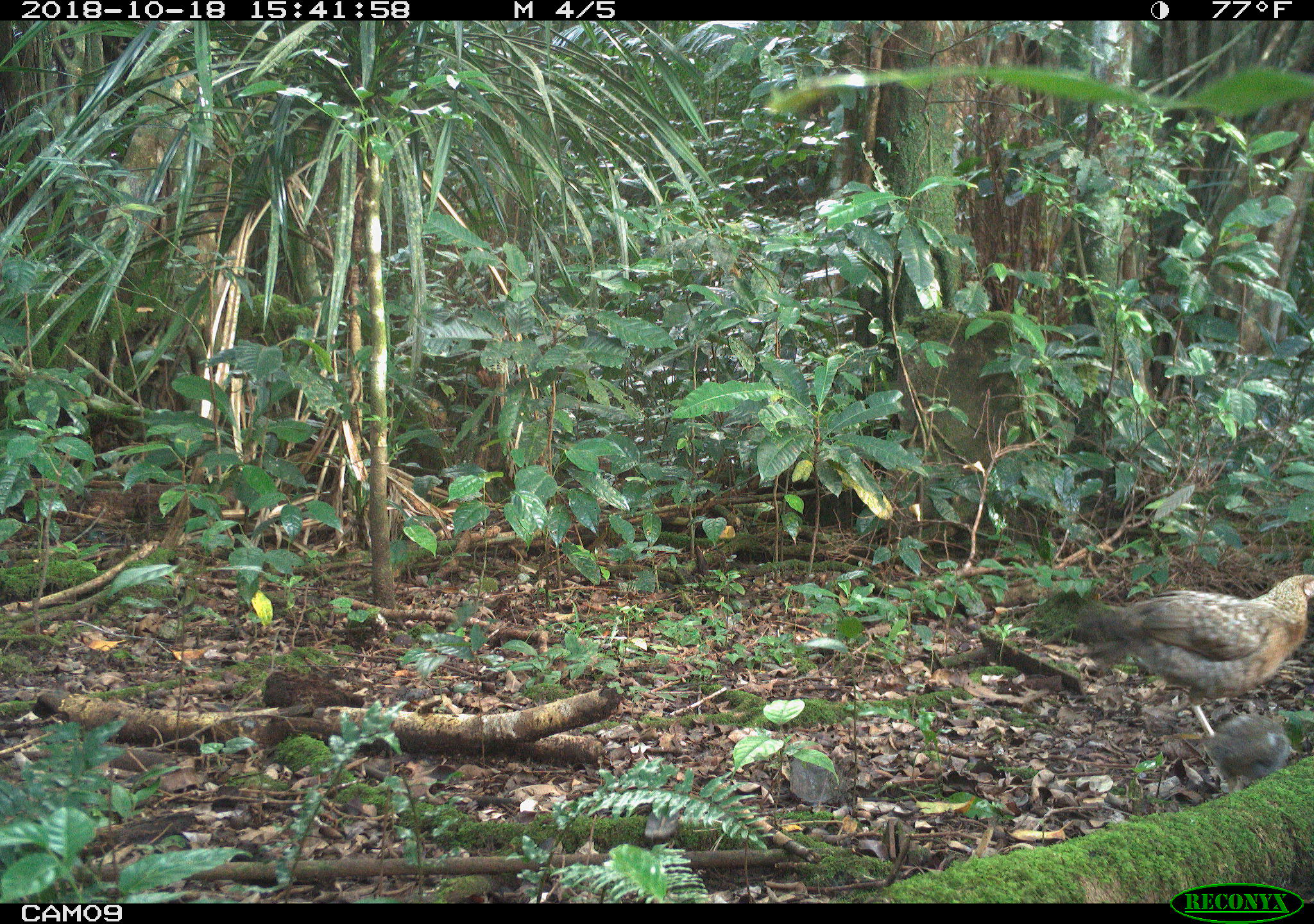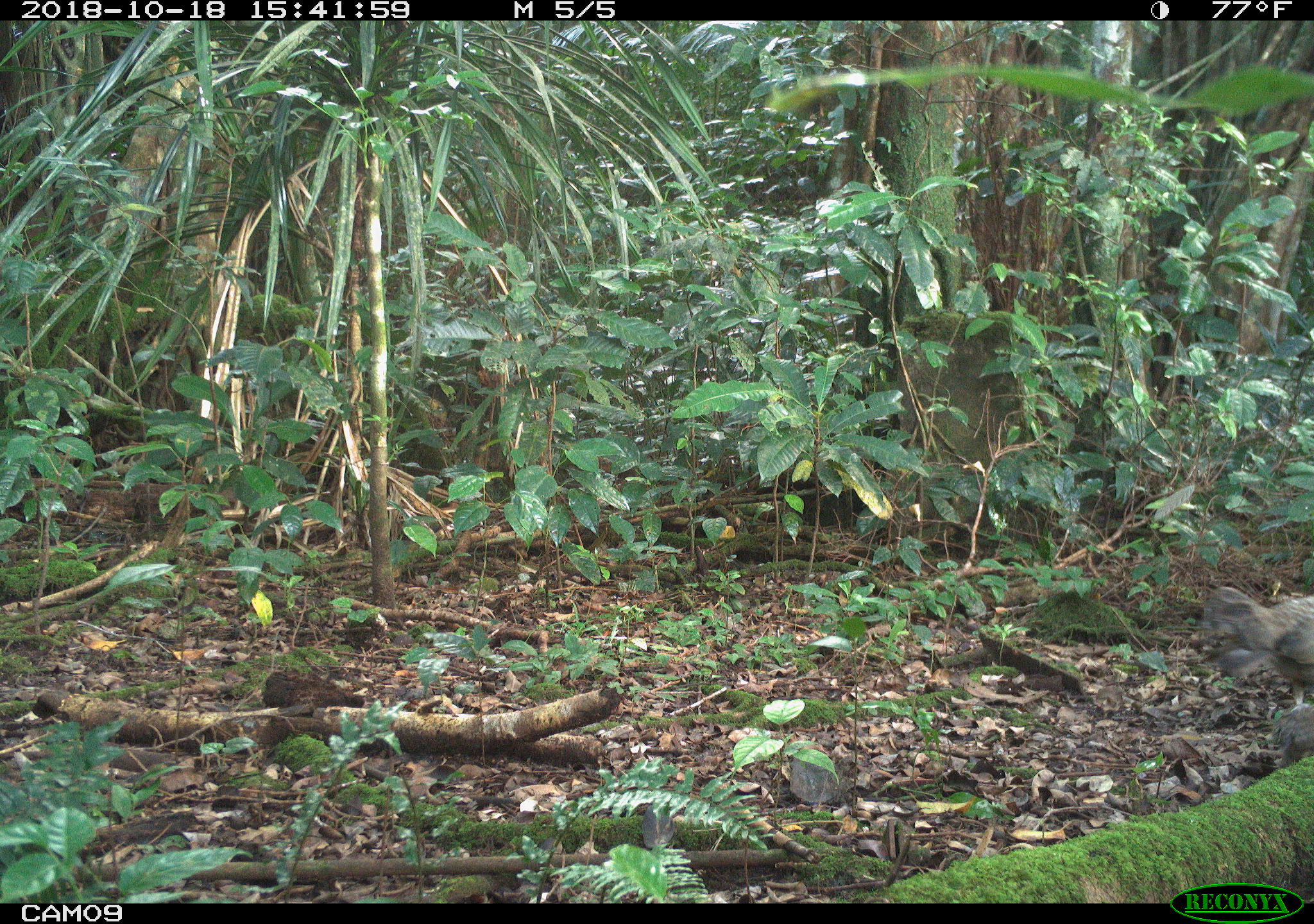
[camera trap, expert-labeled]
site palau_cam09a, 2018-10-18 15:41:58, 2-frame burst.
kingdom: Animalia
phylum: Chordata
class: Aves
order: Galliformes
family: Phasianidae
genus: Gallus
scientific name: Gallus gallus domesticus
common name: domestic chicken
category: chicken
Chicken (domestic chicken) (Gallus gallus domesticus).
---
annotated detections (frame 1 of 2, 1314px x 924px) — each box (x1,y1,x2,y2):
chicken: (1076,568,1314,749)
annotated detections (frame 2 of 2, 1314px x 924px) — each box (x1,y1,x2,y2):
chicken: (1195,584,1314,759)